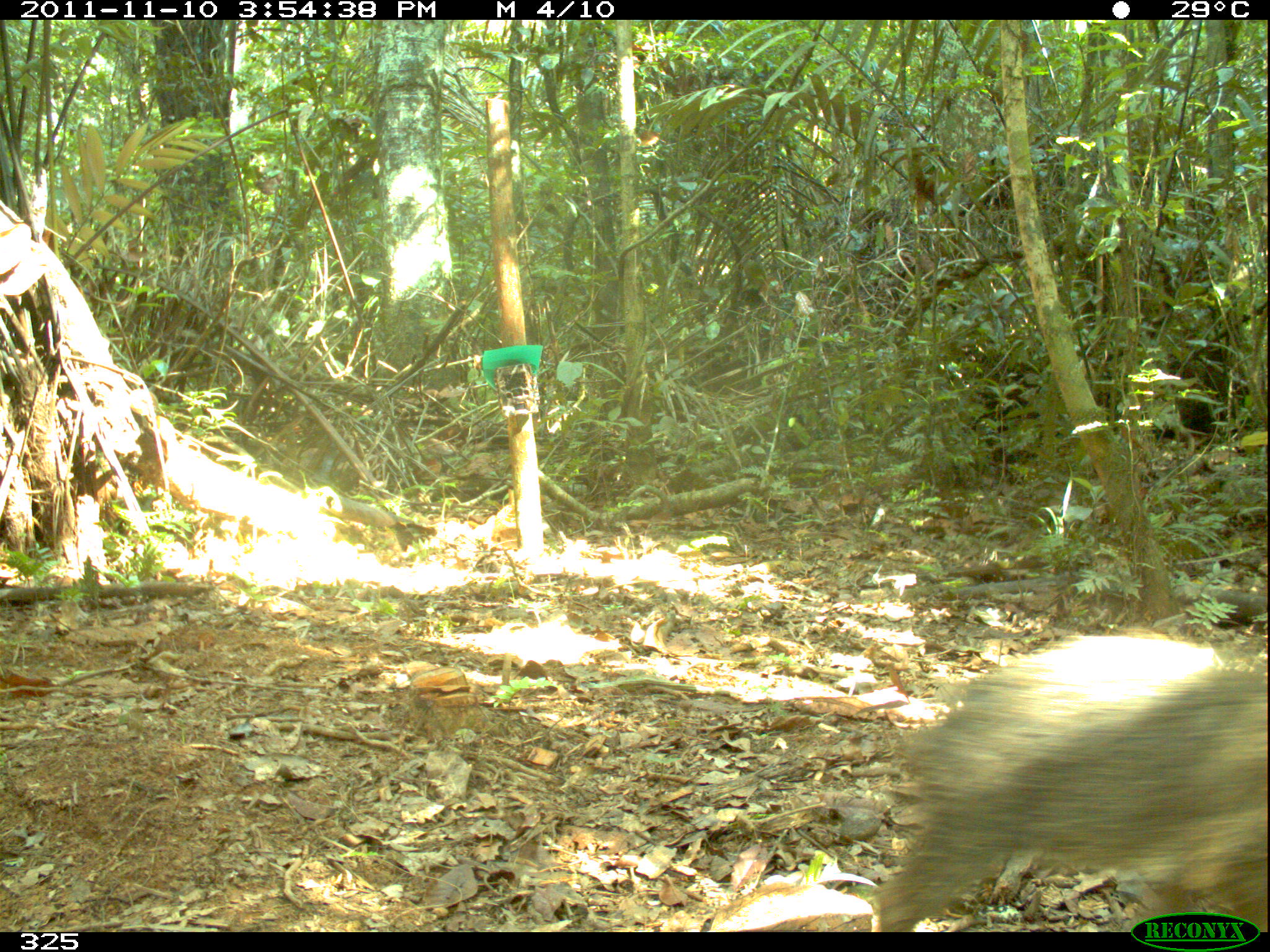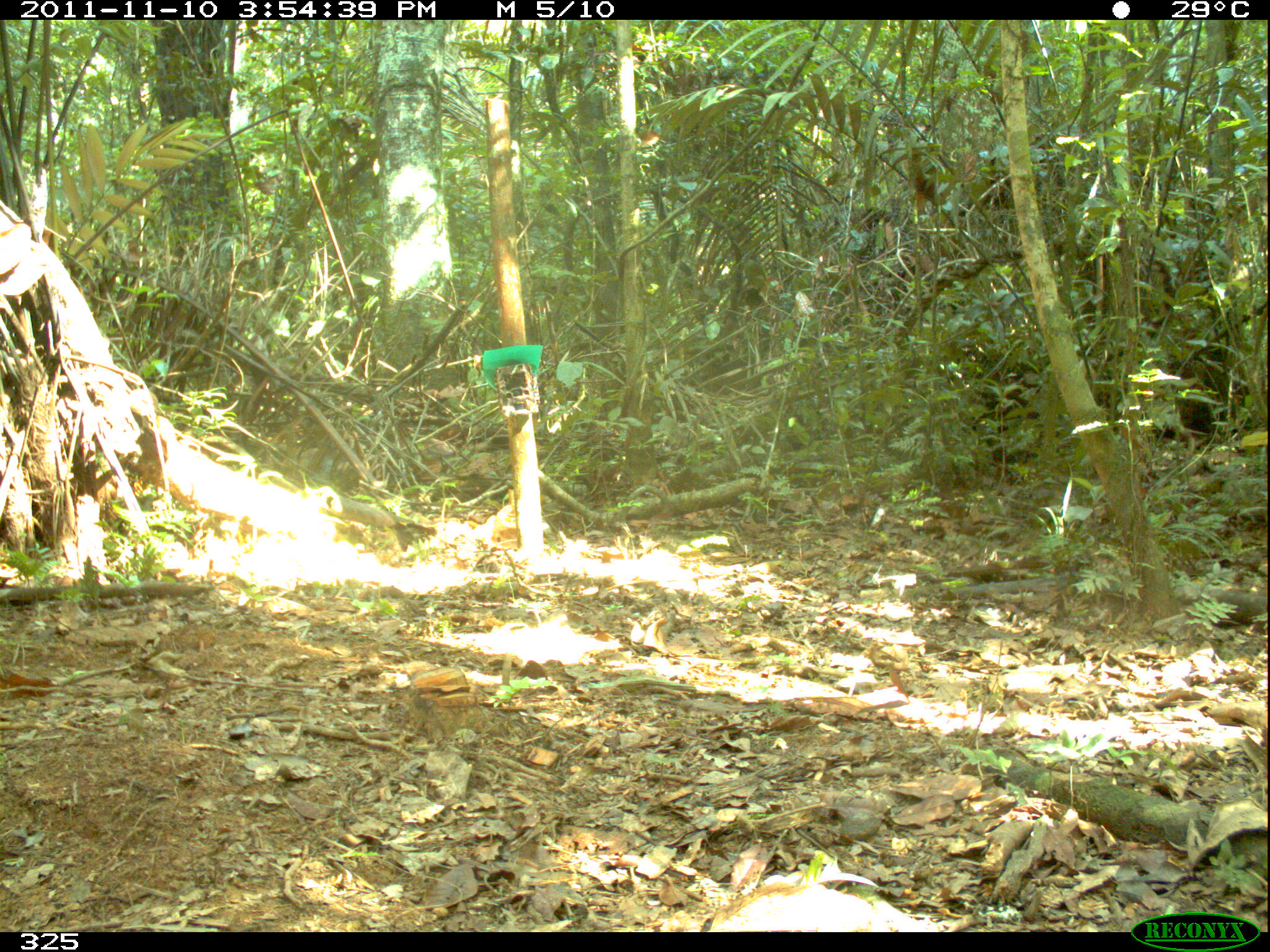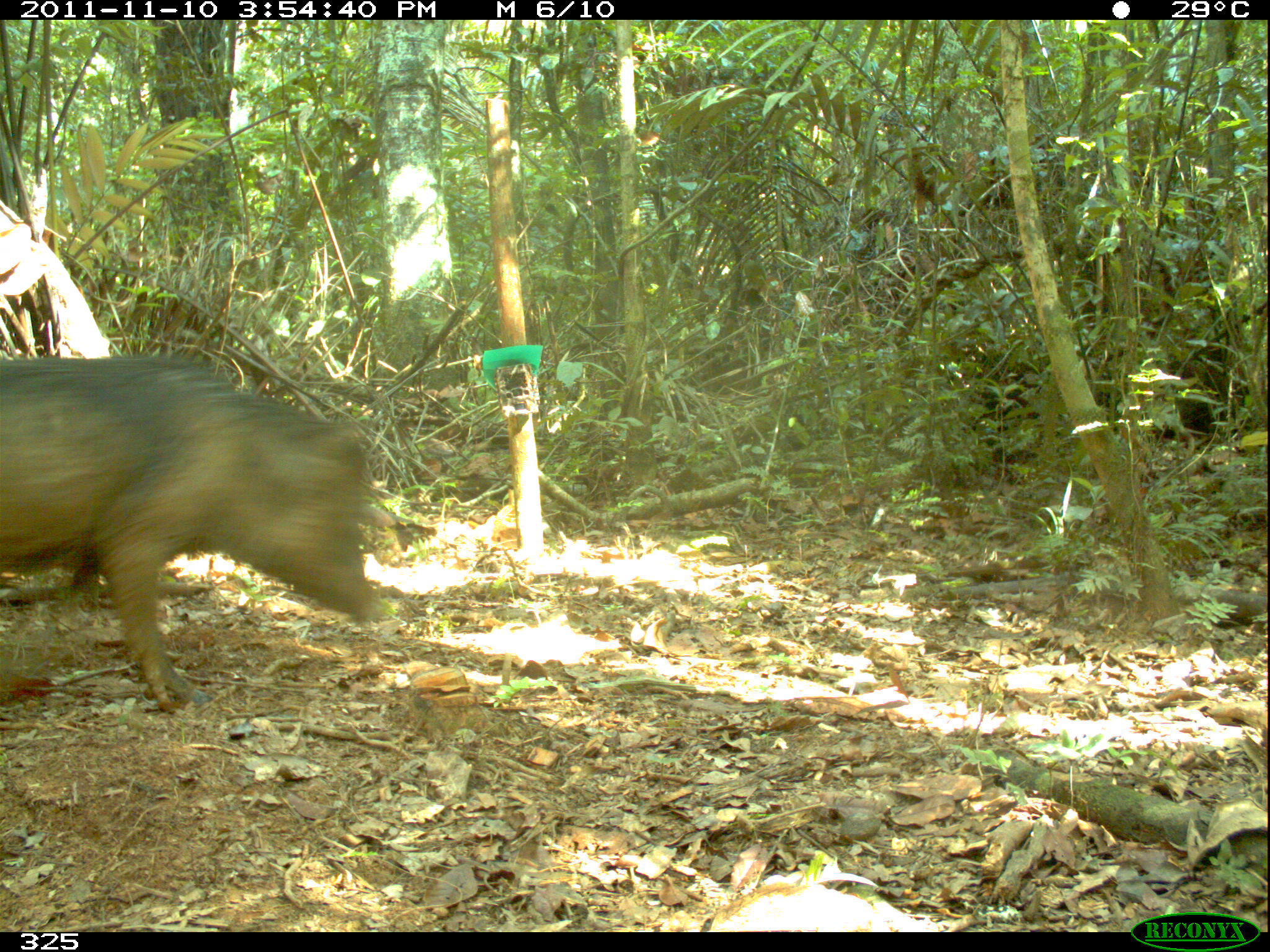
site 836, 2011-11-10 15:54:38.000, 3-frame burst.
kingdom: Animalia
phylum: Chordata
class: Mammalia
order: Artiodactyla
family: Tayassuidae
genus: Tayassu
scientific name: Tayassu pecari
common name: white-lipped peccary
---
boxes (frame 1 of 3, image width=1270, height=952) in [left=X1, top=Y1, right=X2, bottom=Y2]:
tayassu pecari: [left=880, top=633, right=1264, bottom=934]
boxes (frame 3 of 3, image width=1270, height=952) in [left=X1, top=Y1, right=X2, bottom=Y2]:
tayassu pecari: [left=0, top=353, right=391, bottom=710]; [left=139, top=349, right=142, bottom=353]